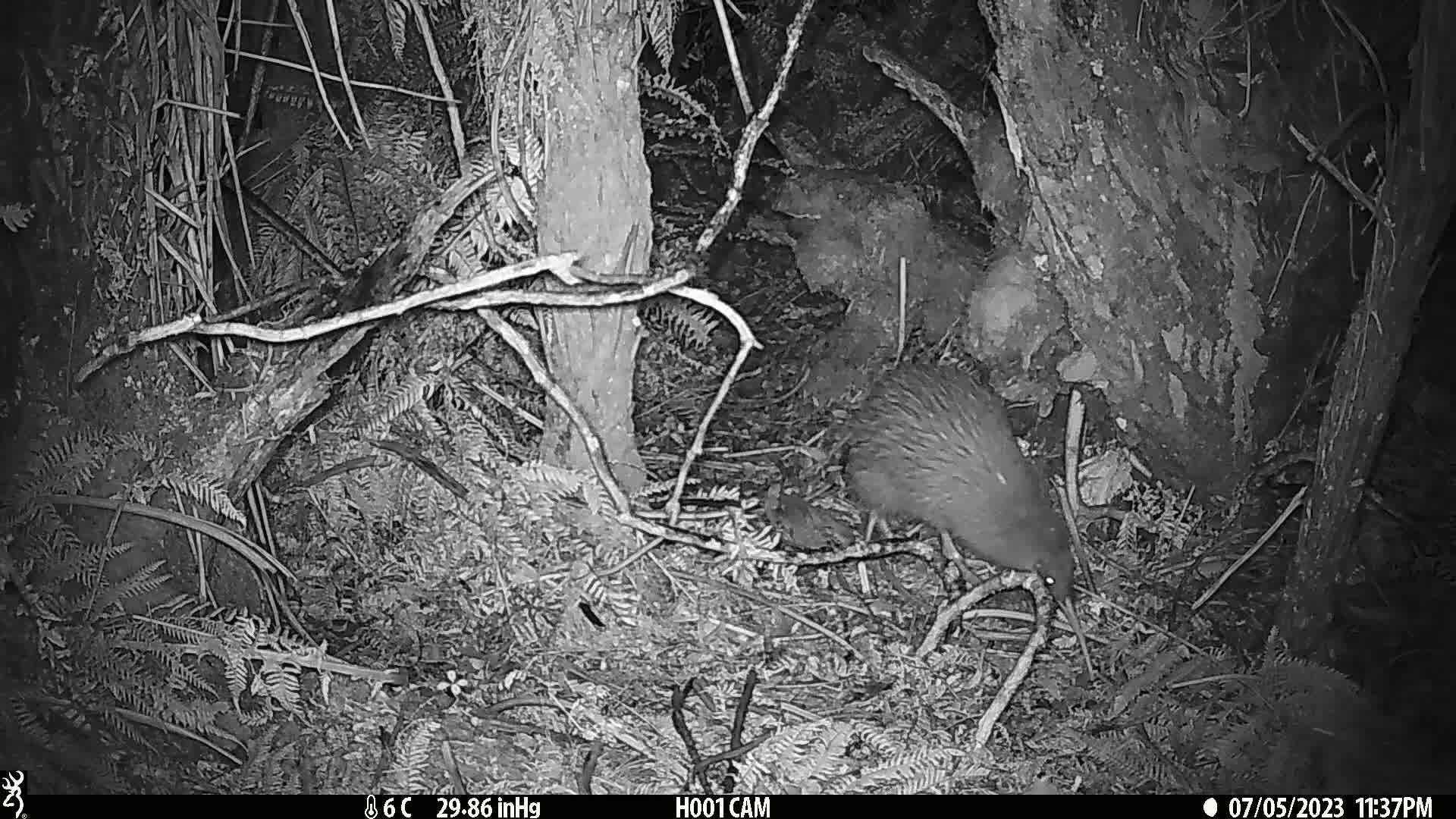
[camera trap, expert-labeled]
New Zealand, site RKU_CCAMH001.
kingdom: Animalia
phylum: Chordata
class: Aves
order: Apterygiformes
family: Apterygidae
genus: Apteryx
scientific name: Apteryx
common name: kiwi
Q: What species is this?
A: Kiwi (Apteryx).